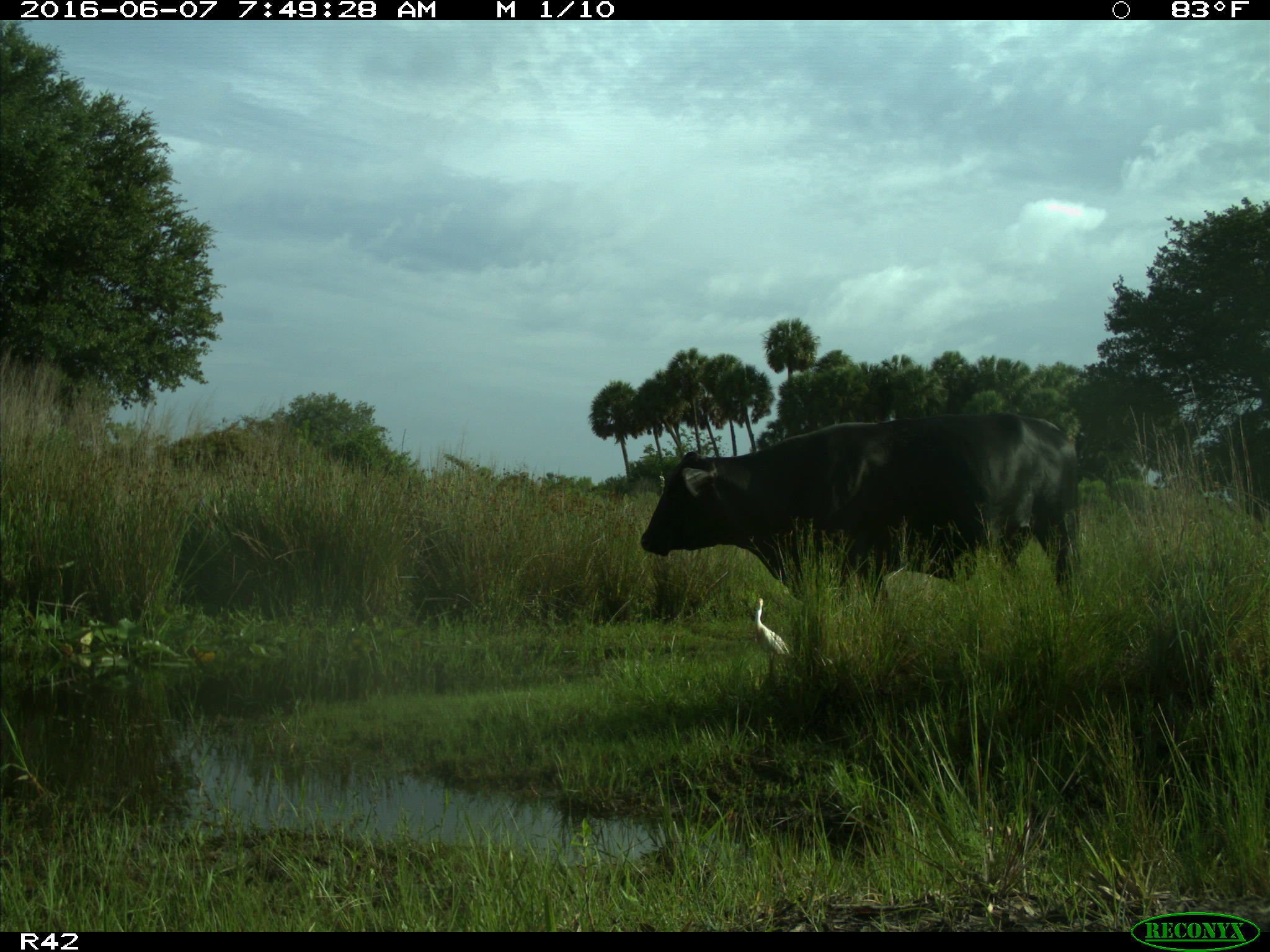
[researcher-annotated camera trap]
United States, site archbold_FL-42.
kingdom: Animalia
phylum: Chordata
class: Mammalia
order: Artiodactyla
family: Bovidae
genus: Bos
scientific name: Bos taurus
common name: domestic cow